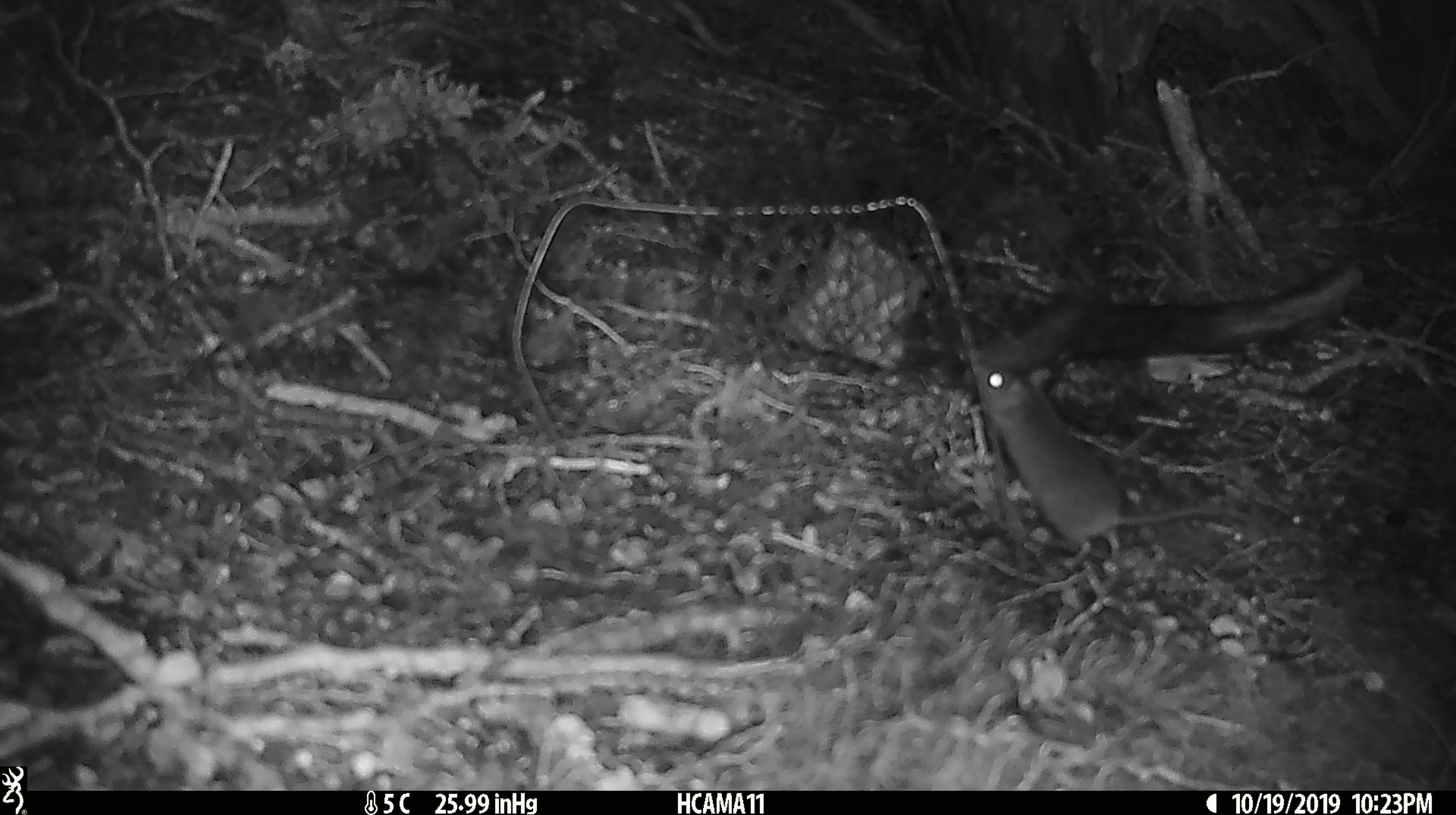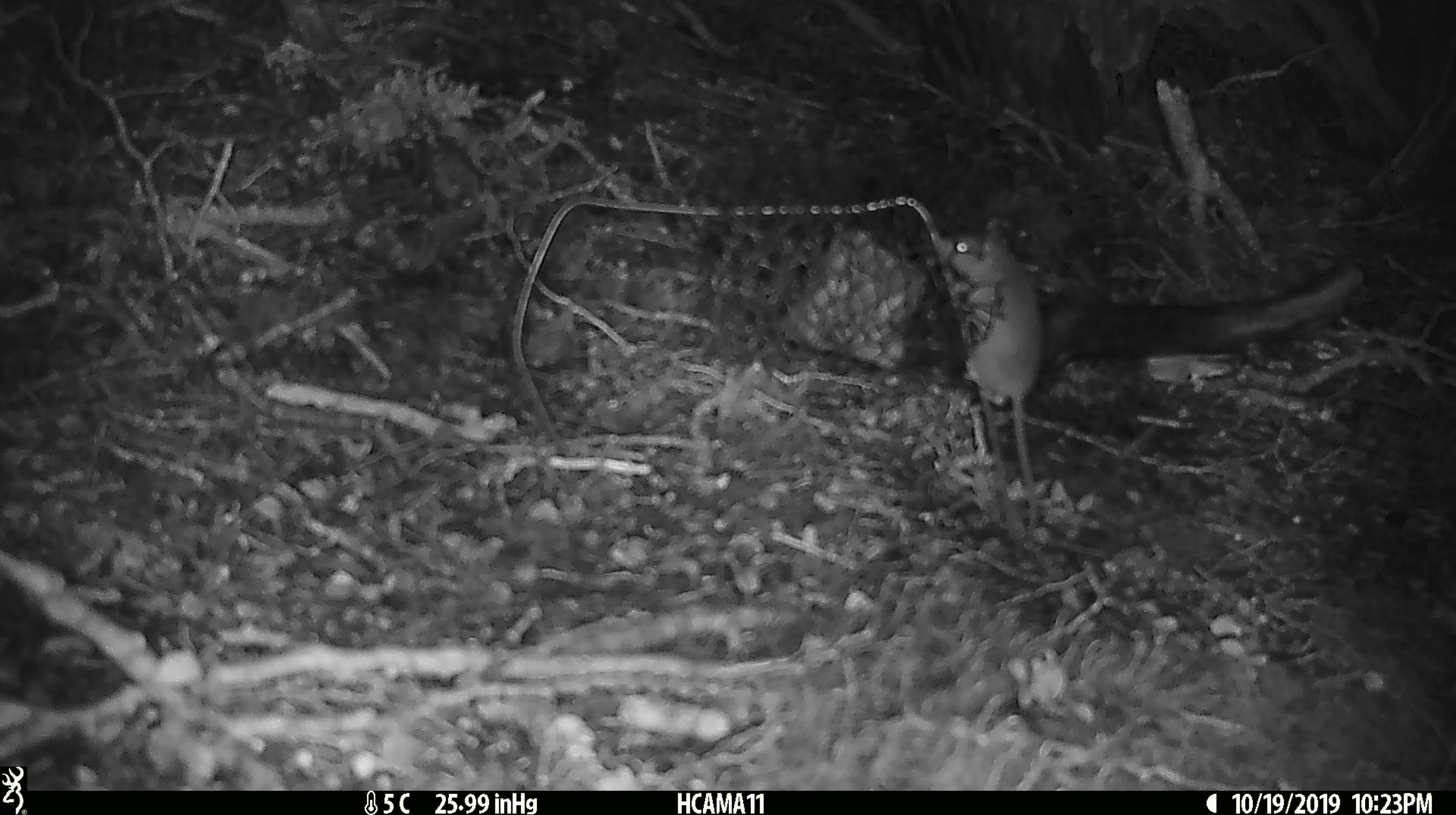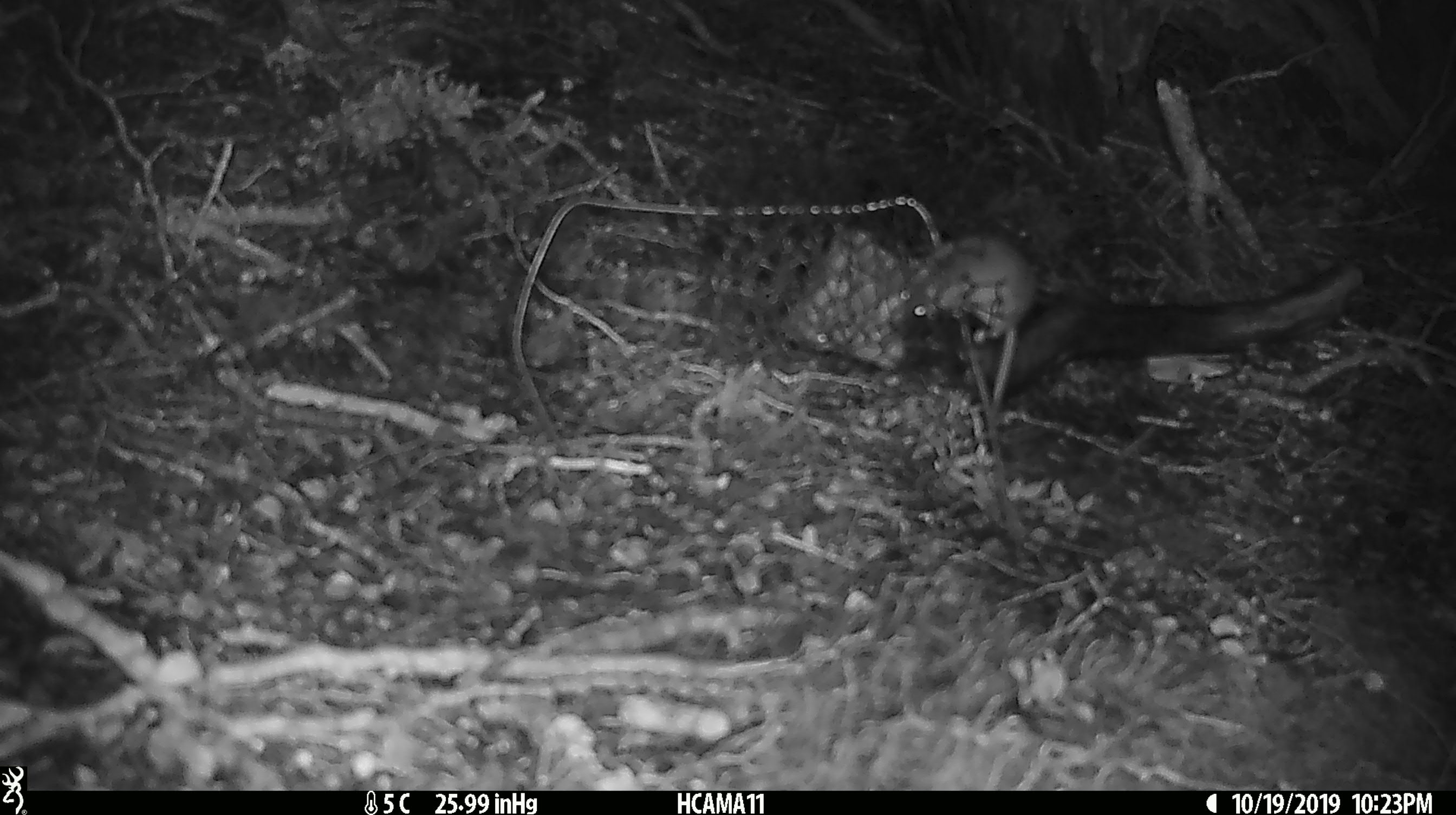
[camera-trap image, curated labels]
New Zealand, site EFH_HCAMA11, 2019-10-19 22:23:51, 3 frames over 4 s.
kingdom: Animalia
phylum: Chordata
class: Mammalia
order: Rodentia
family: Muridae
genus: Mus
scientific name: Mus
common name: mouse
Mouse (Mus).